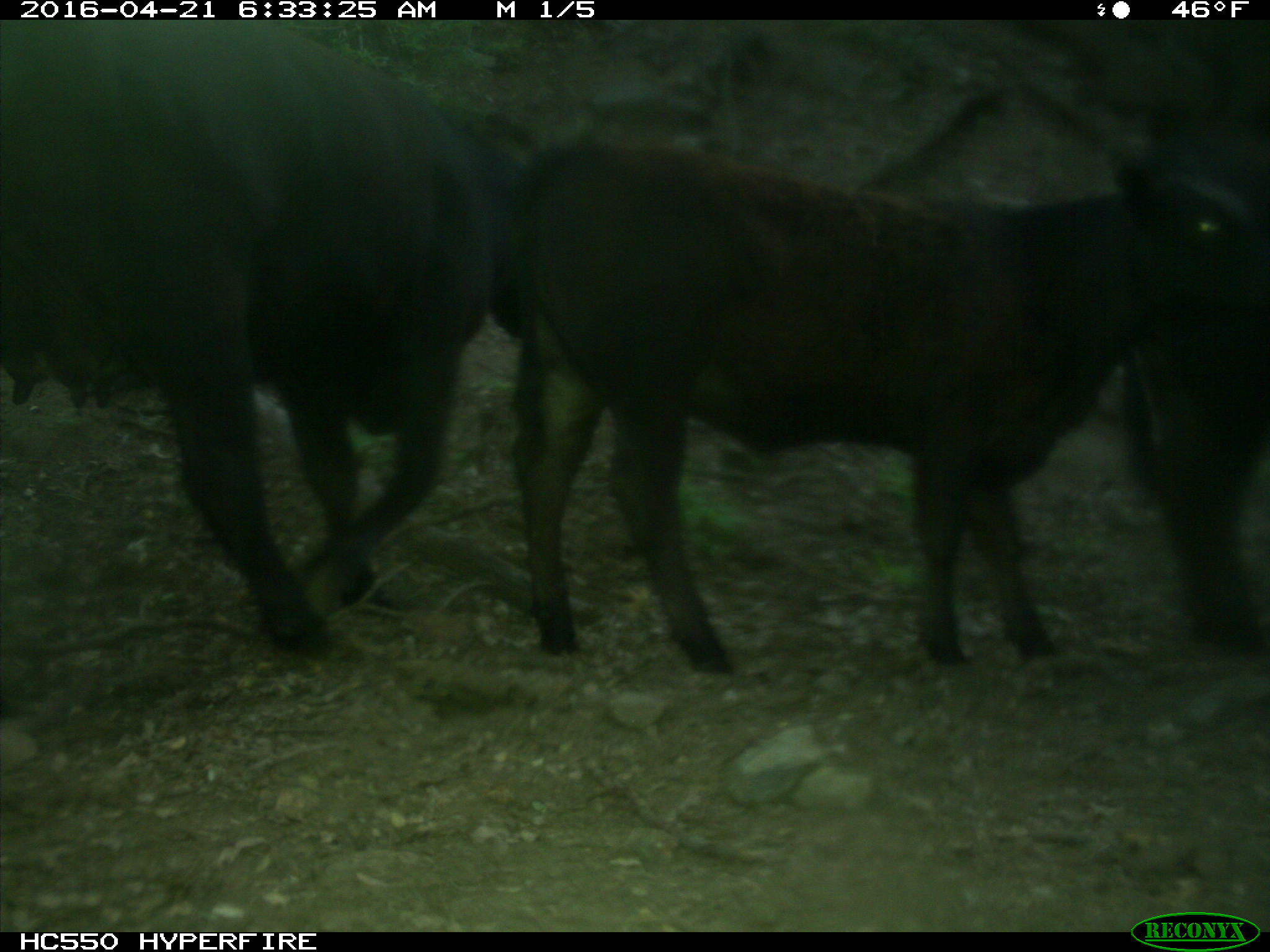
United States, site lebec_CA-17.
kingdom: Animalia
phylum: Chordata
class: Mammalia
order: Artiodactyla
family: Bovidae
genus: Bos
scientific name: Bos taurus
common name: domestic cow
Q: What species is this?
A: Bos taurus (domestic cow).